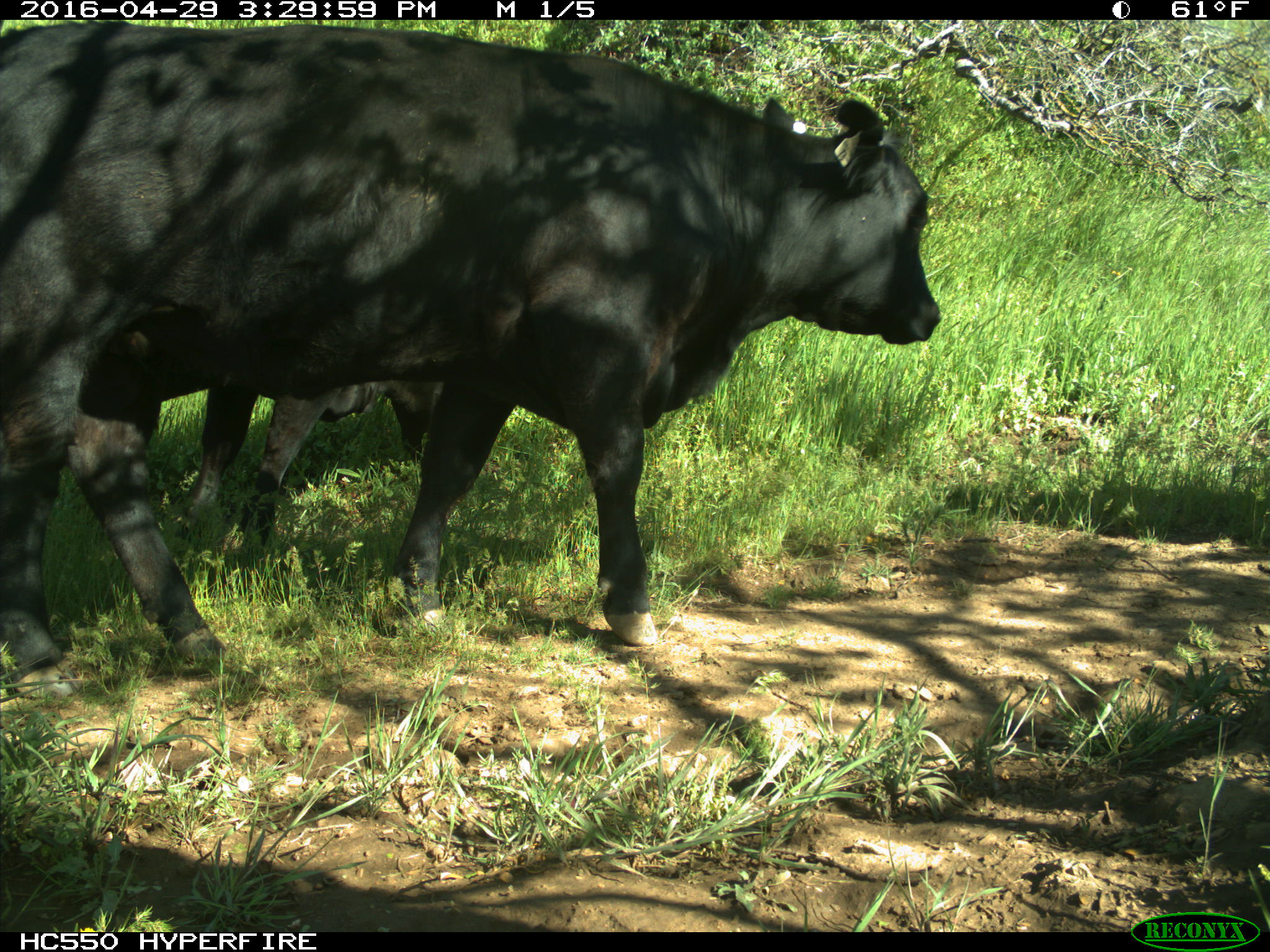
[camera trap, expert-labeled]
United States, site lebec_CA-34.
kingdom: Animalia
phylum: Chordata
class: Mammalia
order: Artiodactyla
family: Bovidae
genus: Bos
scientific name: Bos taurus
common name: domestic cow